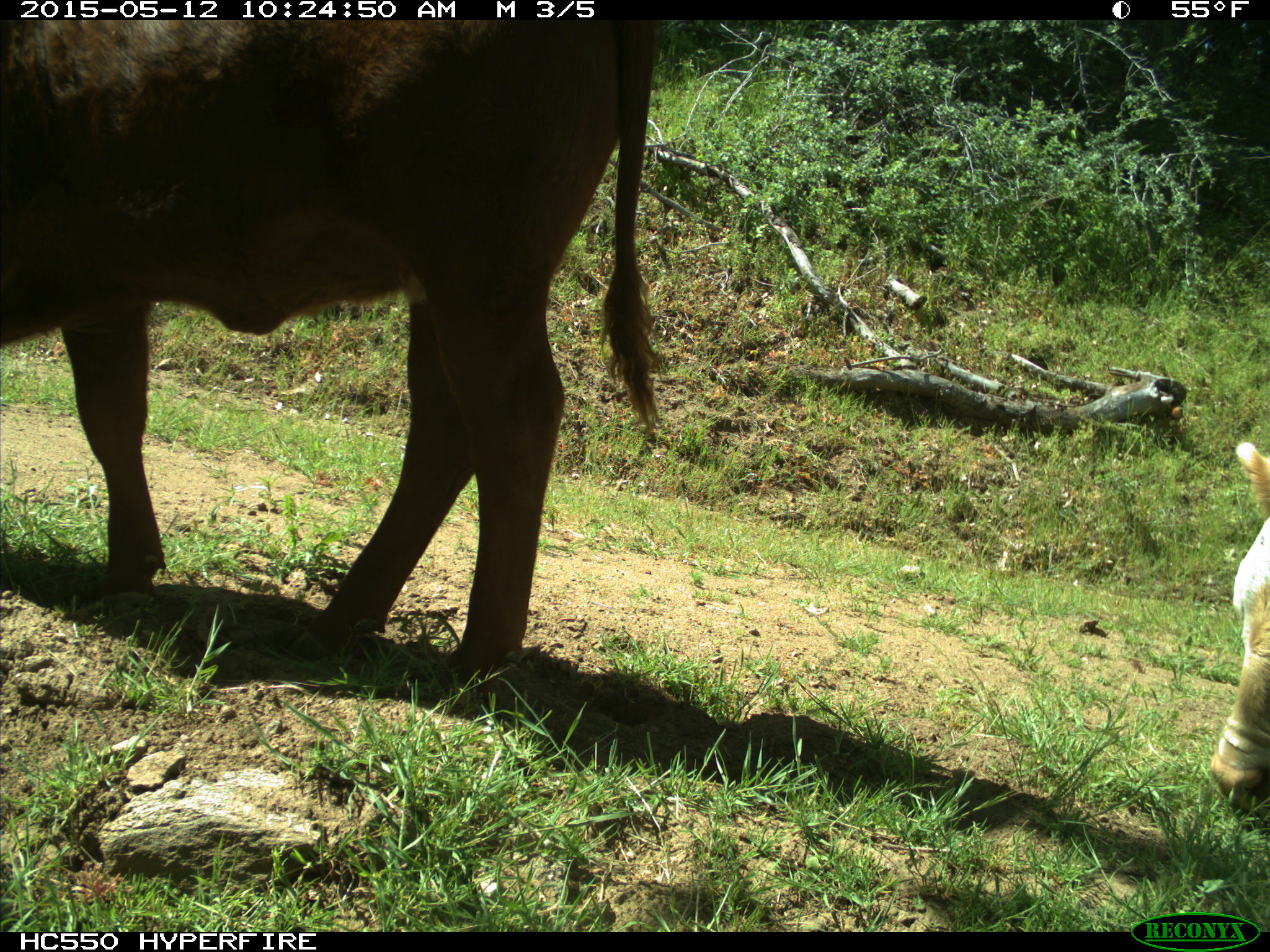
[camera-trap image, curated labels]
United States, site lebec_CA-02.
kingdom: Animalia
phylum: Chordata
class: Mammalia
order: Artiodactyla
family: Bovidae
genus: Bos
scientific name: Bos taurus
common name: domestic cow